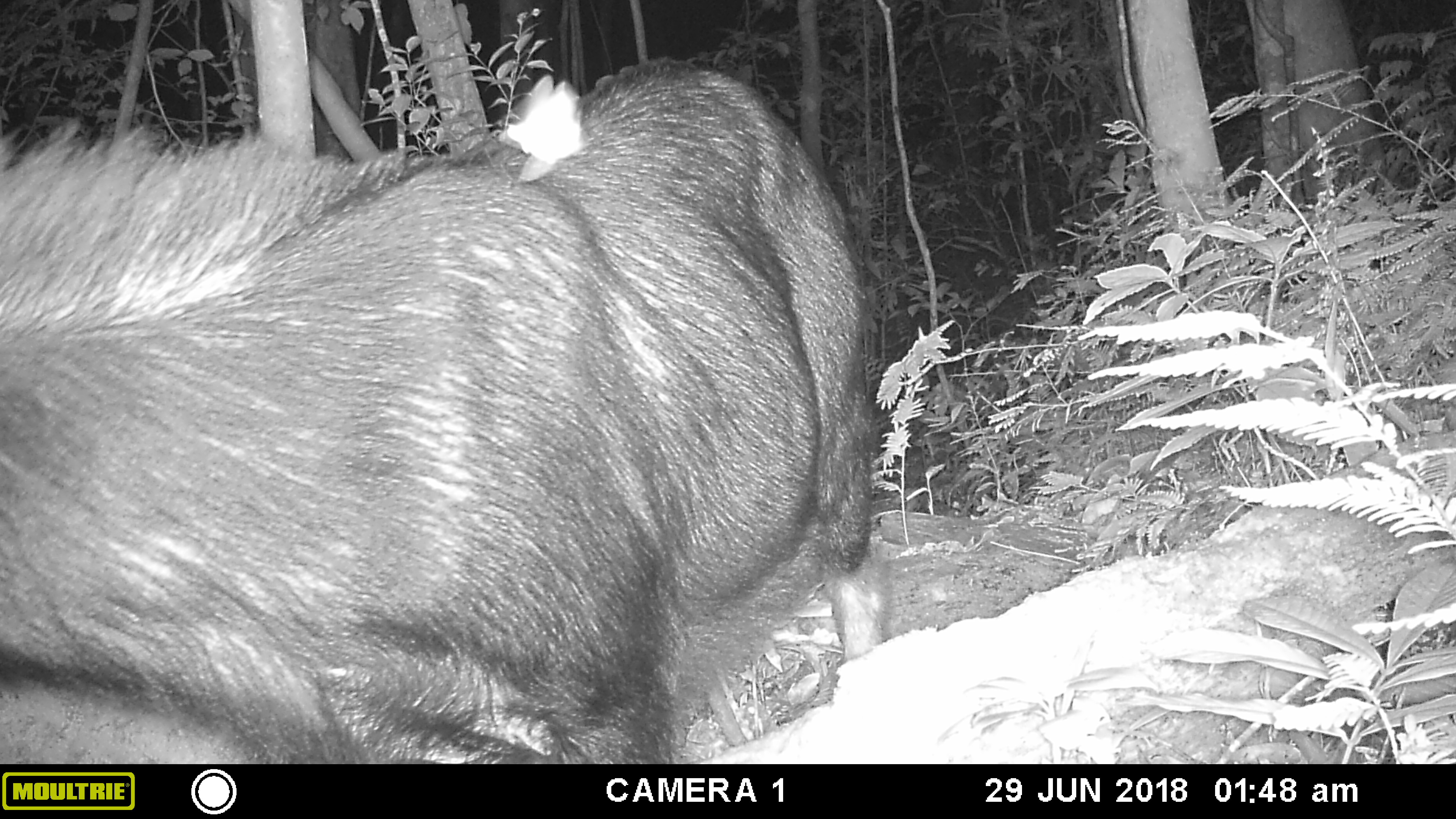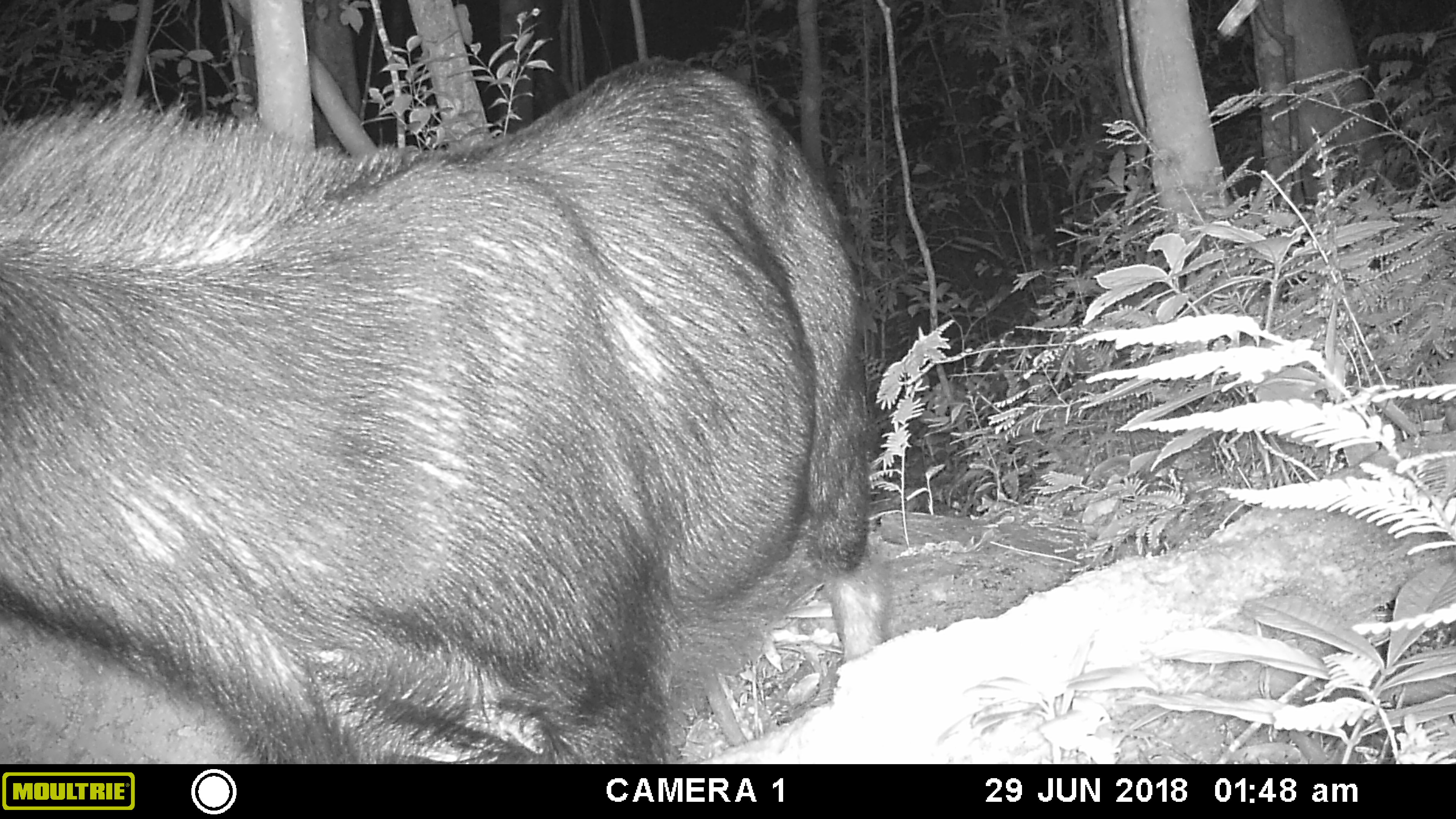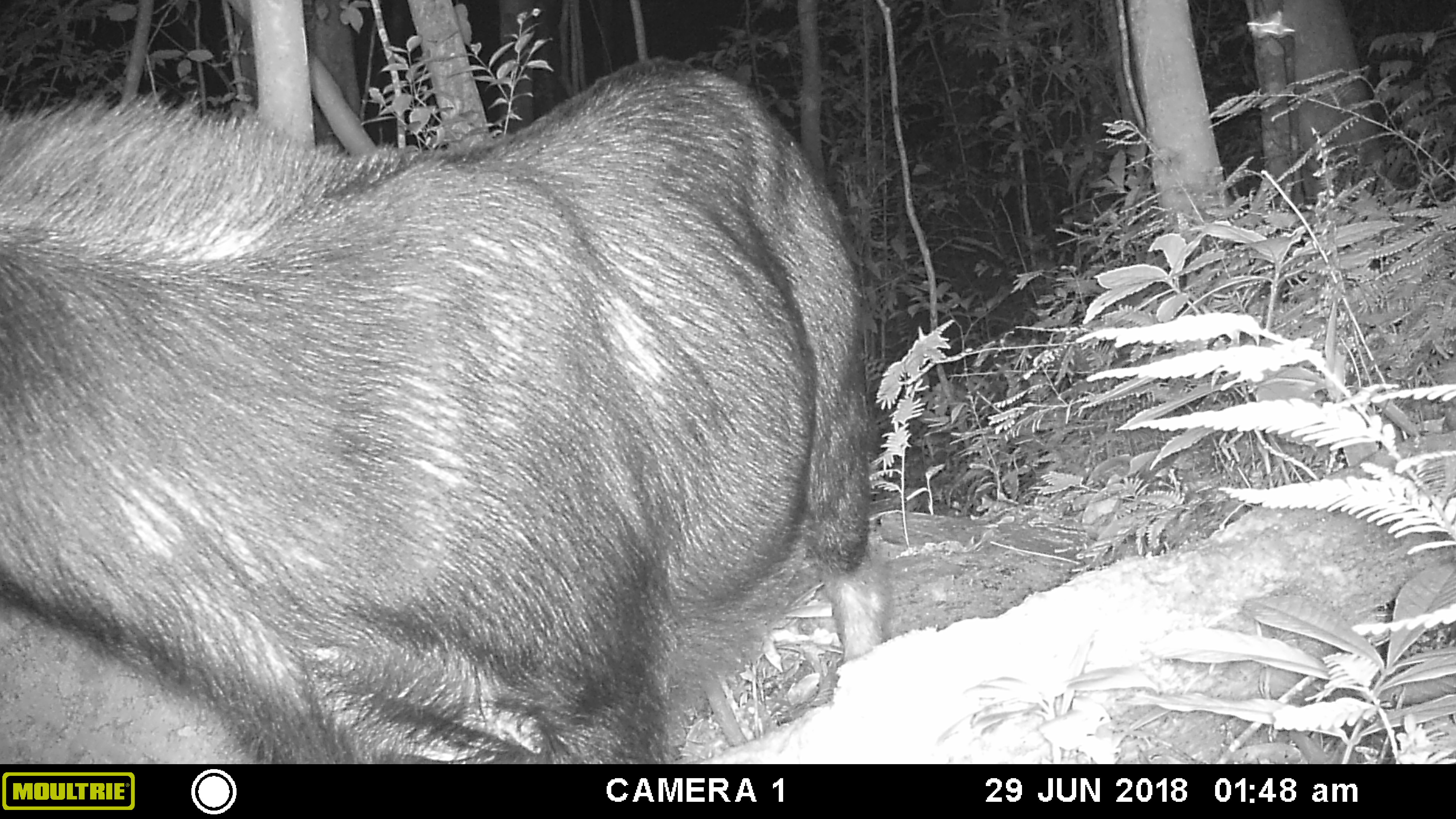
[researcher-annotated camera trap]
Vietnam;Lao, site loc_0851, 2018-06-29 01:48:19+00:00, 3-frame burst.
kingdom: Animalia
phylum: Chordata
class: Mammalia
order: Artiodactyla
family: Bovidae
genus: Capricornis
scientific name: Capricornis sumatraensis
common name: chinese serow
Chinese serow (Capricornis sumatraensis). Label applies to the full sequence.